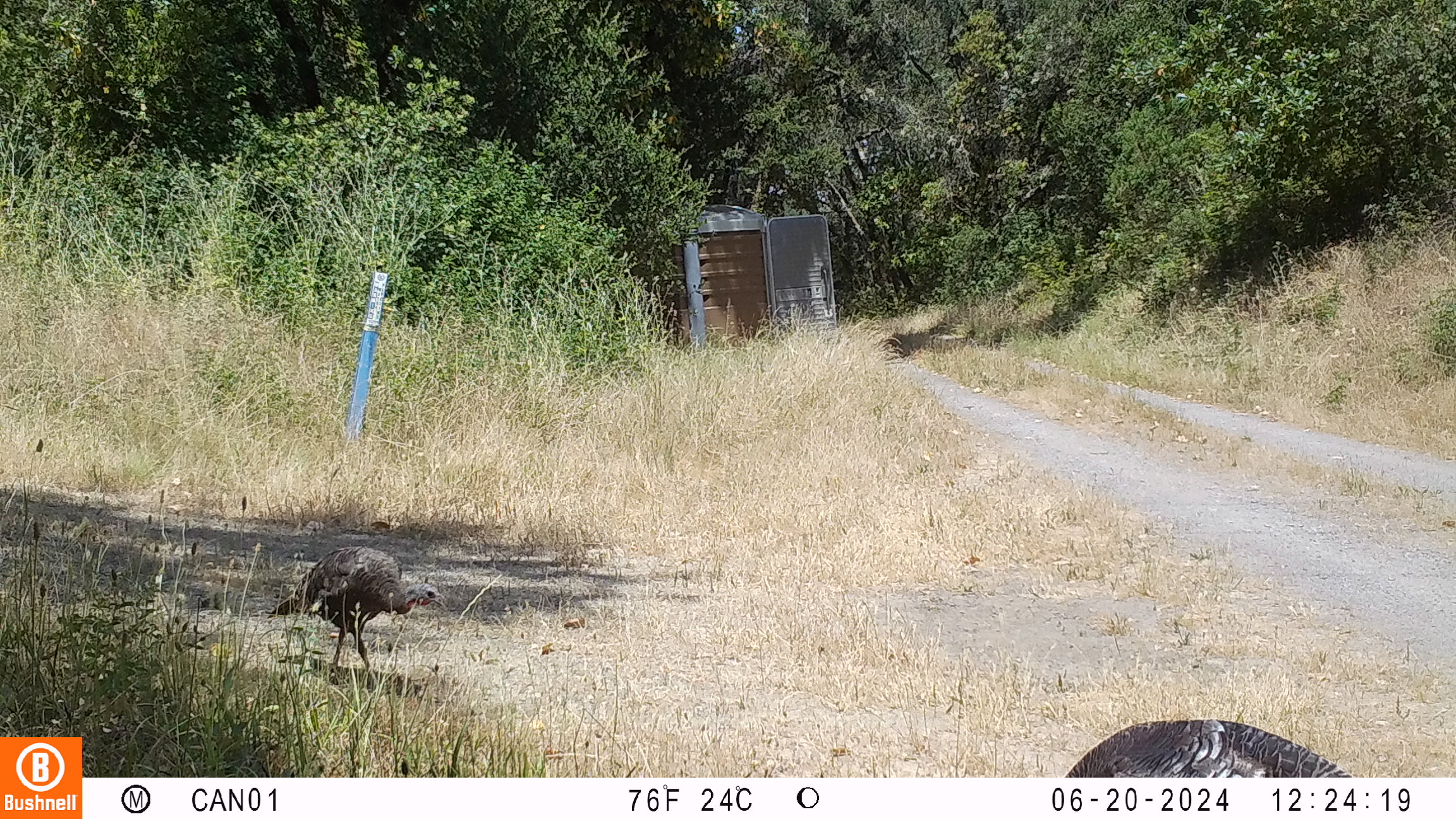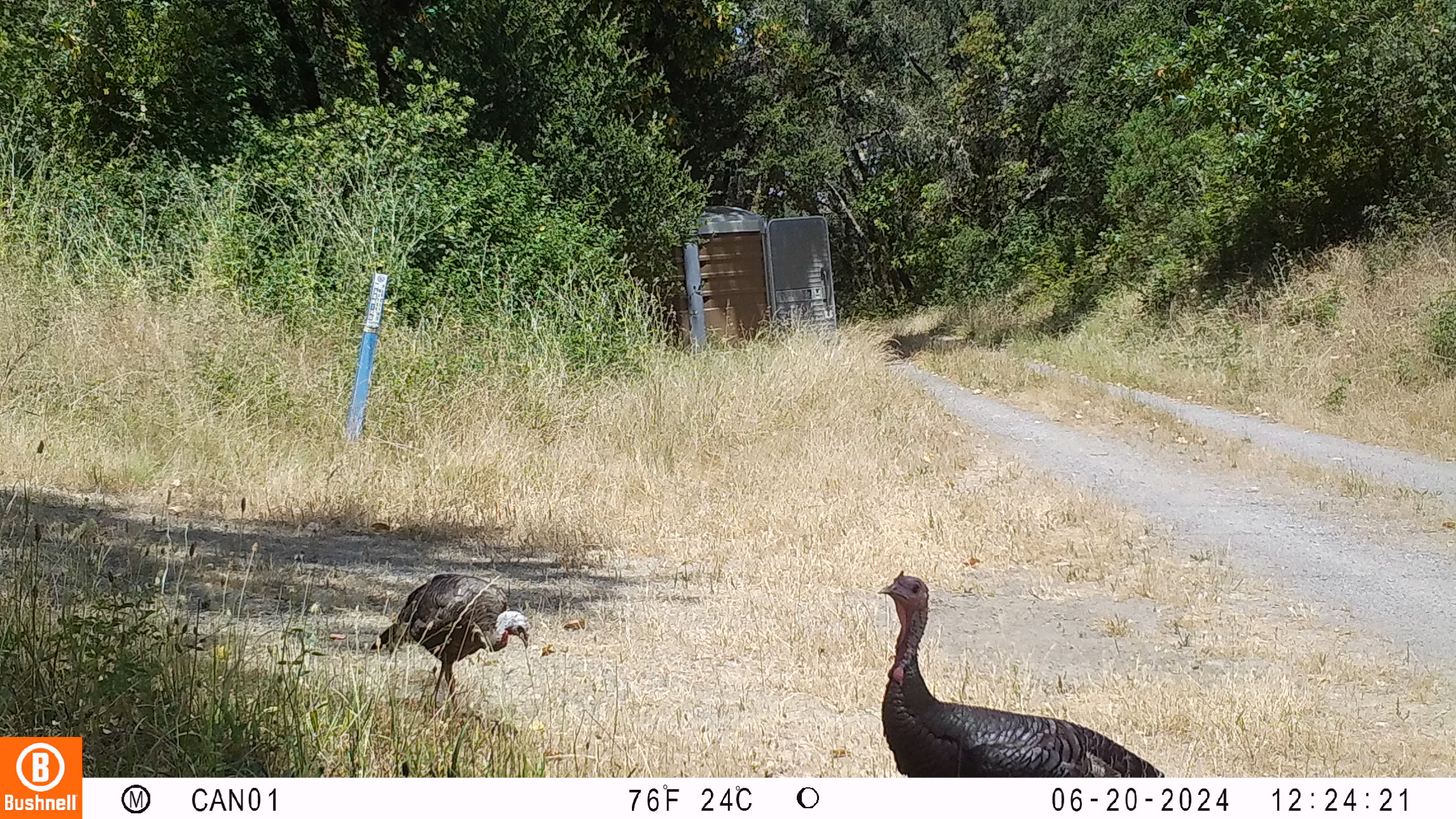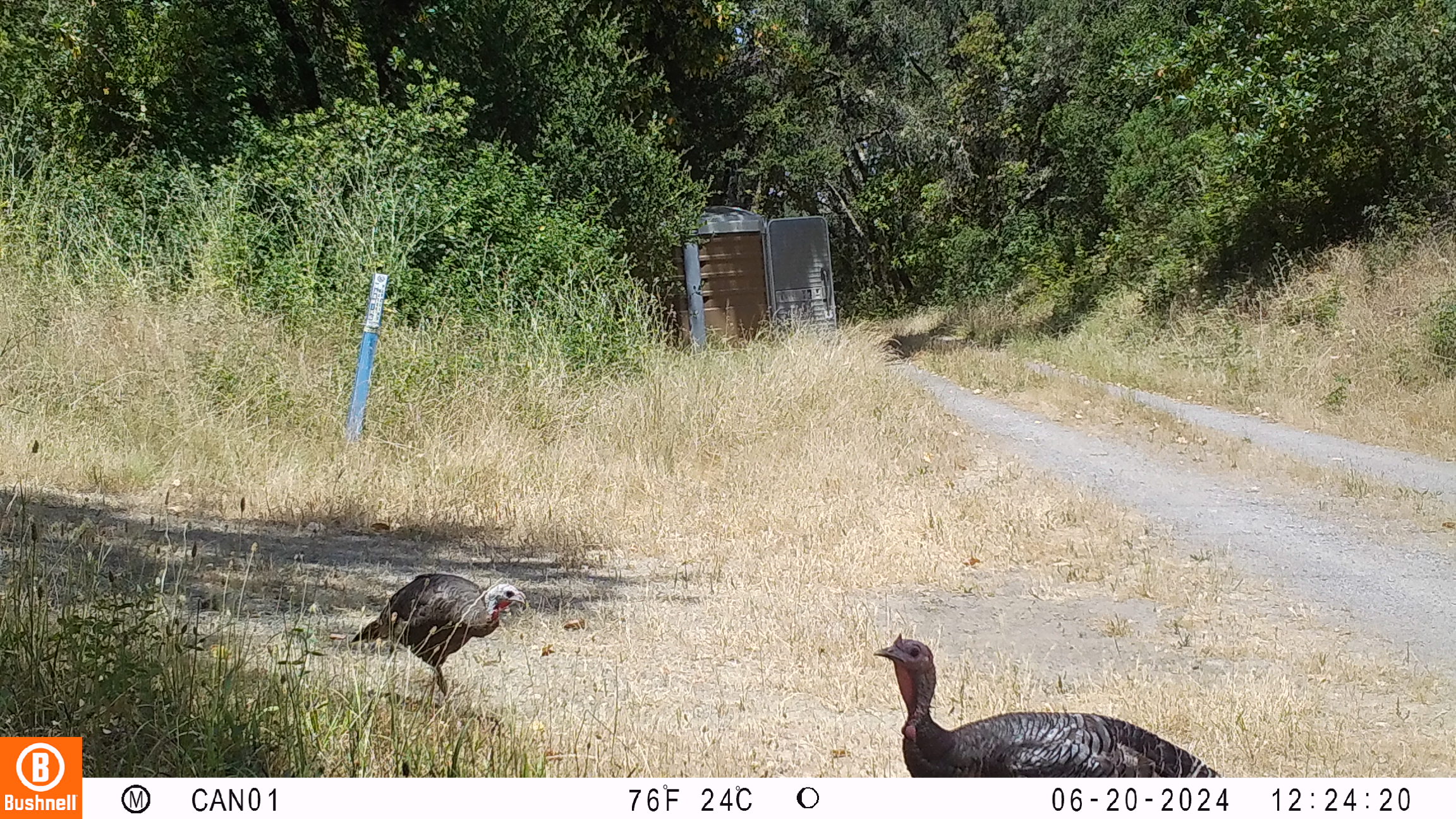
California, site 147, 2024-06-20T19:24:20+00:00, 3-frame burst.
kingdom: Animalia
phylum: Chordata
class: Aves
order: Galliformes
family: Phasianidae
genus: Meleagris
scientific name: Meleagris gallopavo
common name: turkey